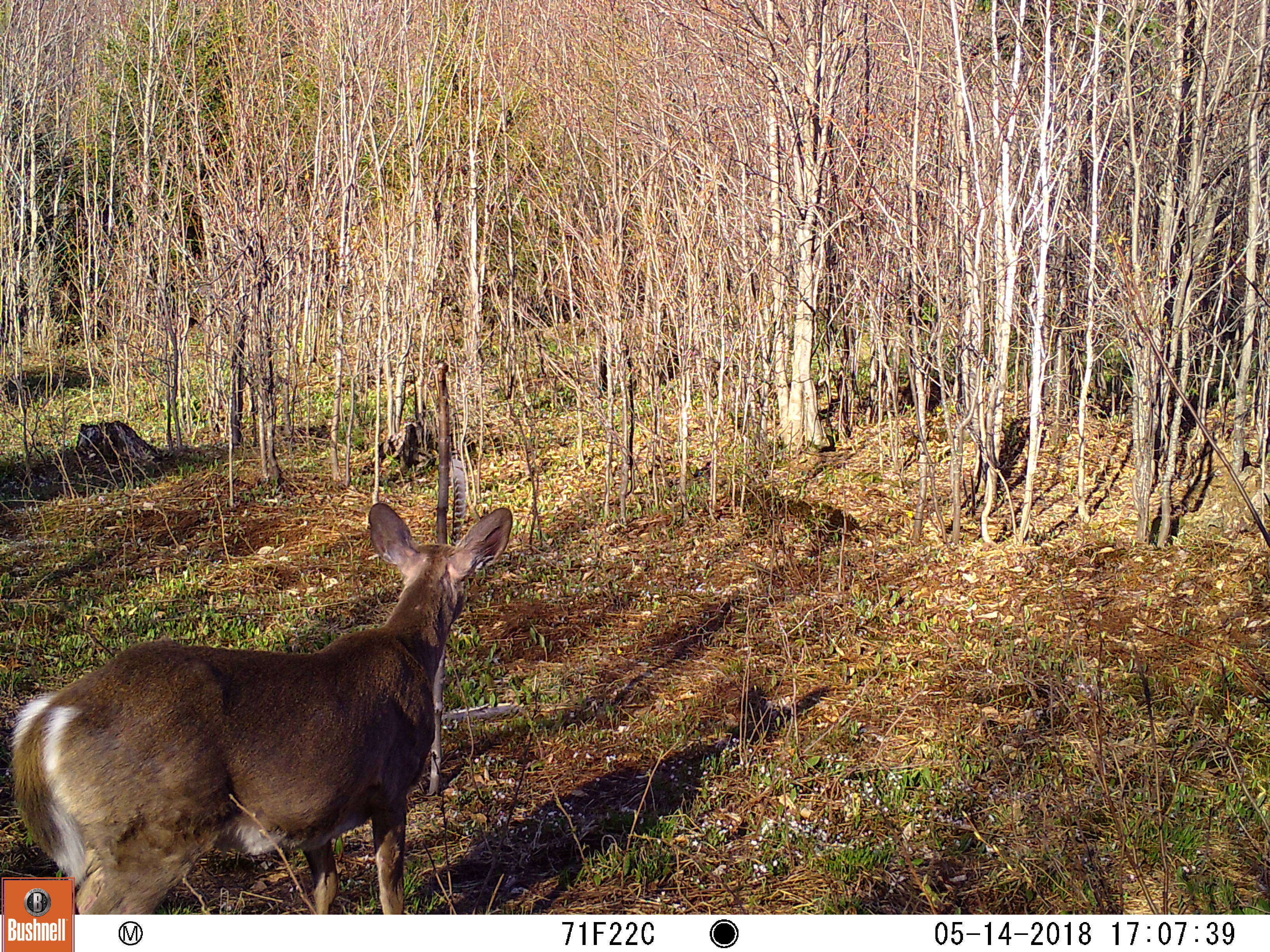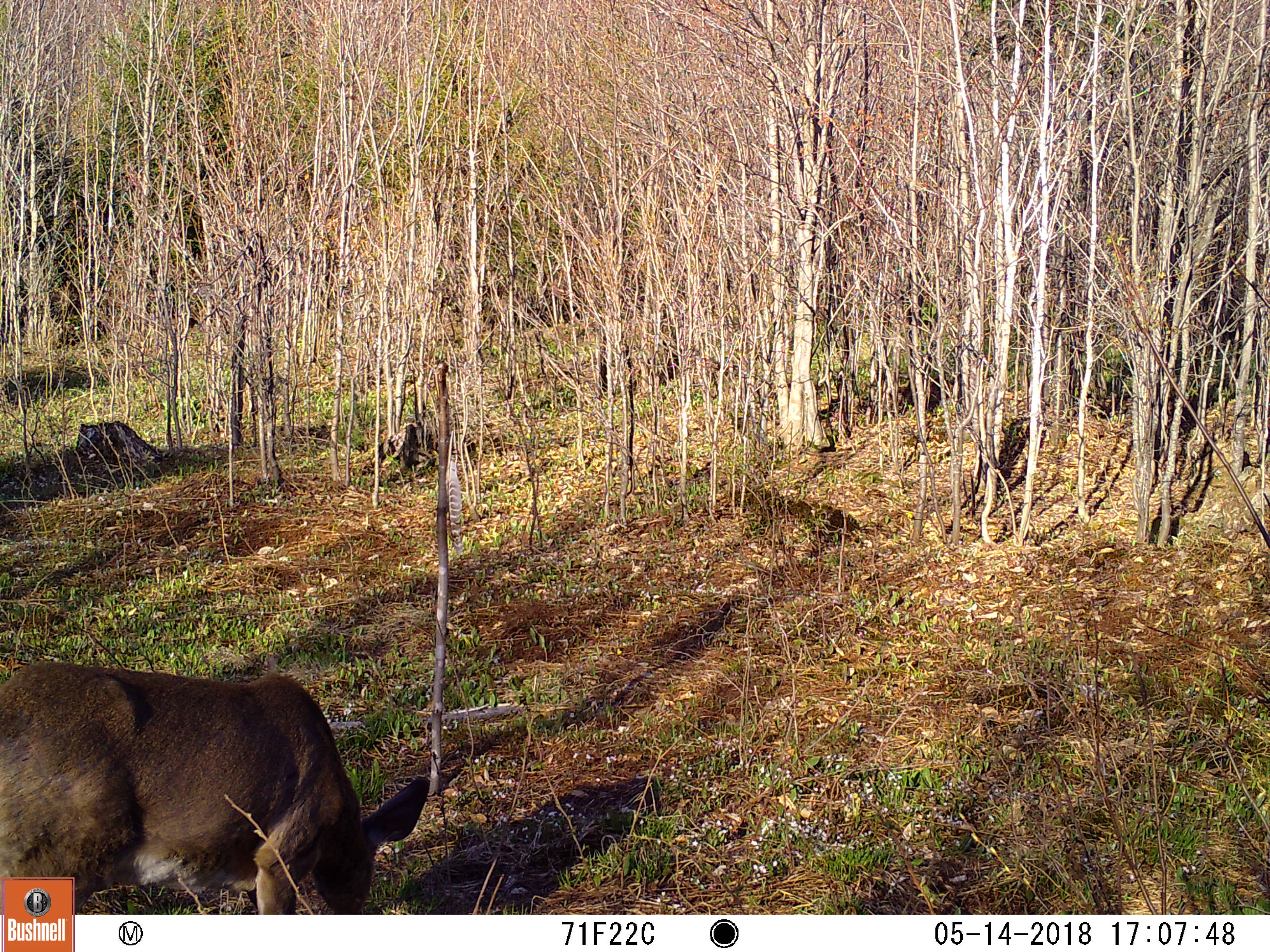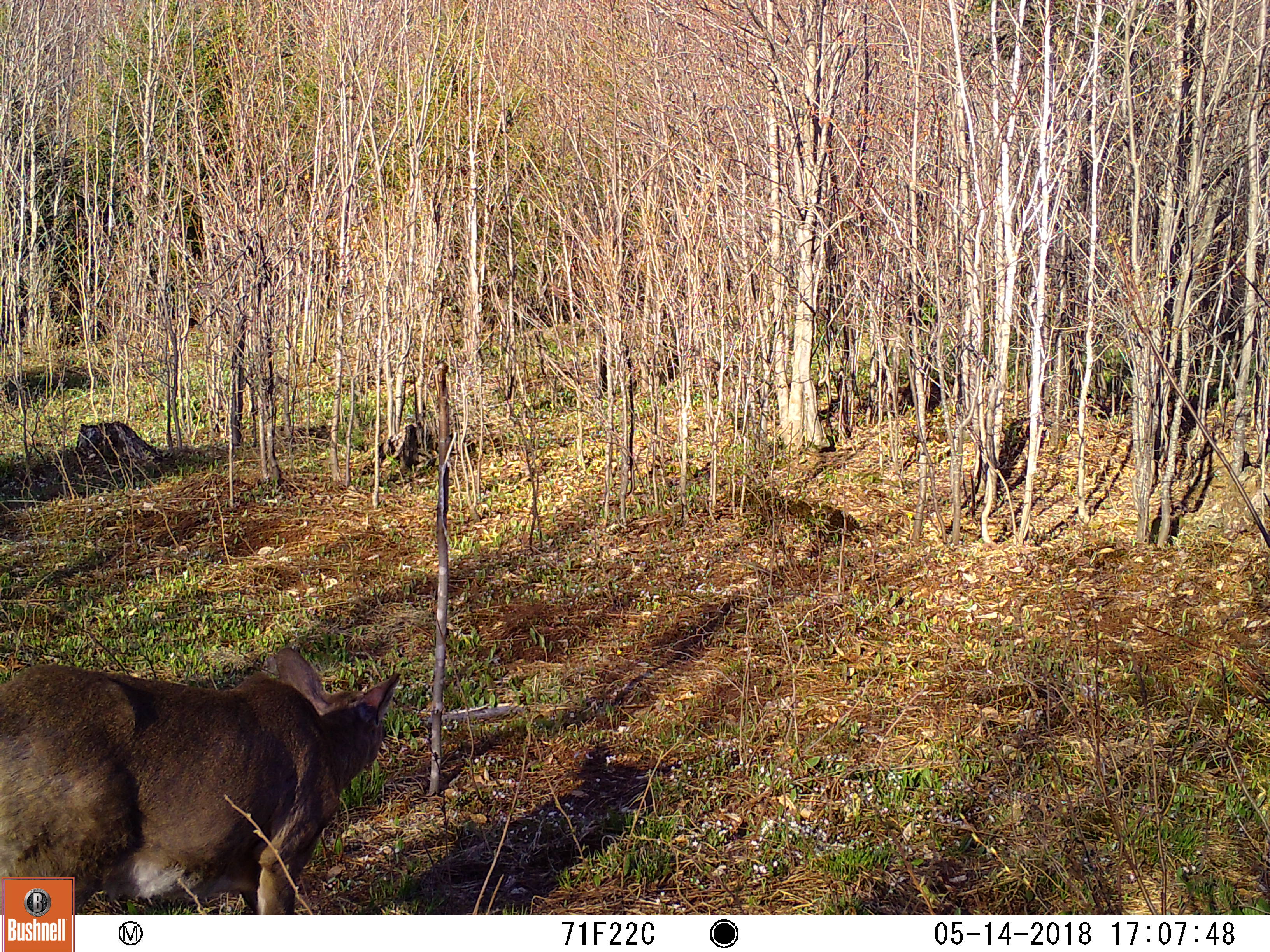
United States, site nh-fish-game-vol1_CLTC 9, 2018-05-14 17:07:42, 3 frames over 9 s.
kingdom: Animalia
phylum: Chordata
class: Mammalia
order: Artiodactyla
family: Cervidae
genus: Odocoileus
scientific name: Odocoileus virginianus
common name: white-tailed deer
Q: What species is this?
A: White-tailed deer (Odocoileus virginianus).